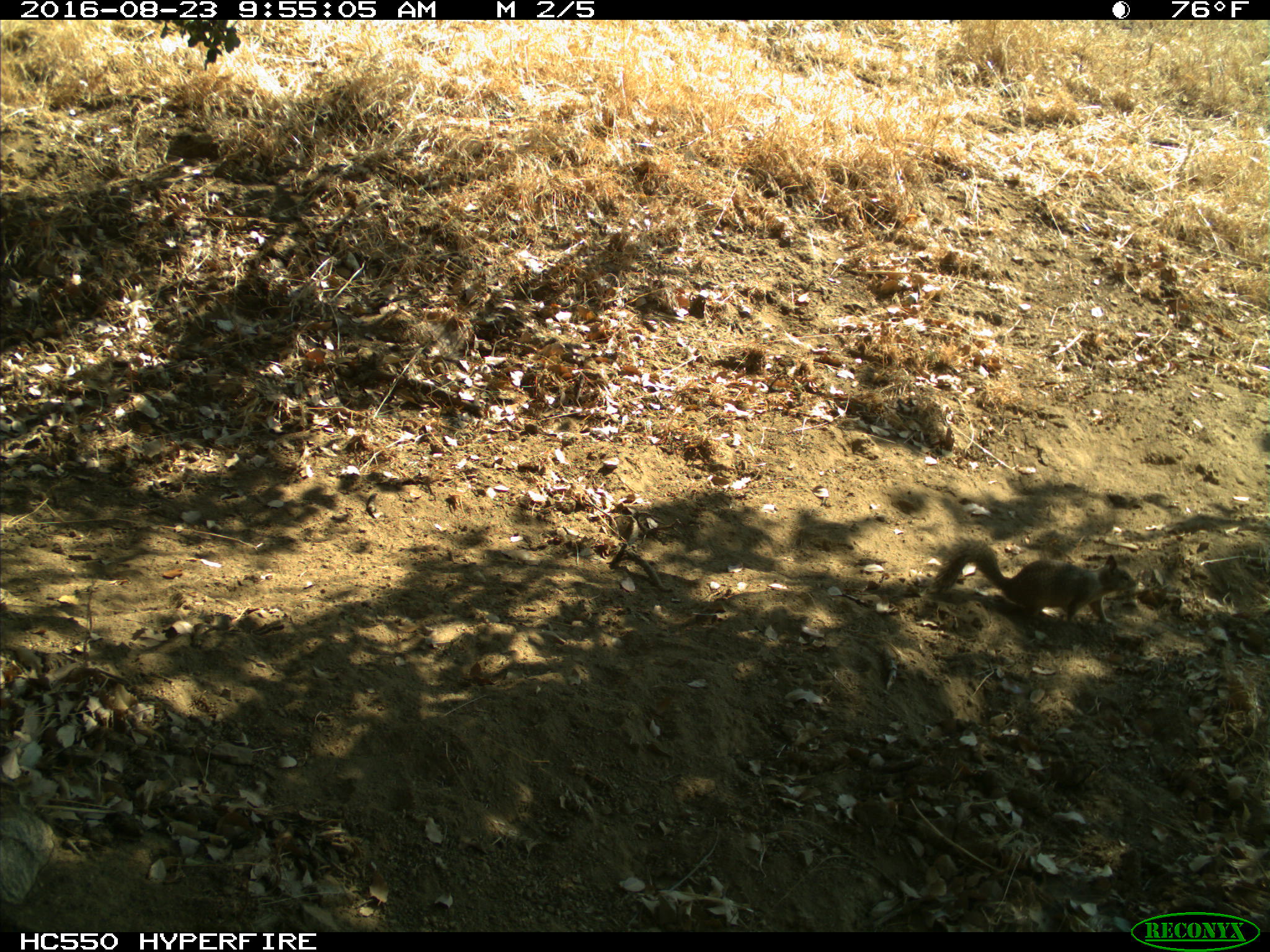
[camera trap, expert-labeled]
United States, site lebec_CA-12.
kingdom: Animalia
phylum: Chordata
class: Mammalia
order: Rodentia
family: Sciuridae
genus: Otospermophilus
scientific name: Otospermophilus beecheyi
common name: california ground squirrel